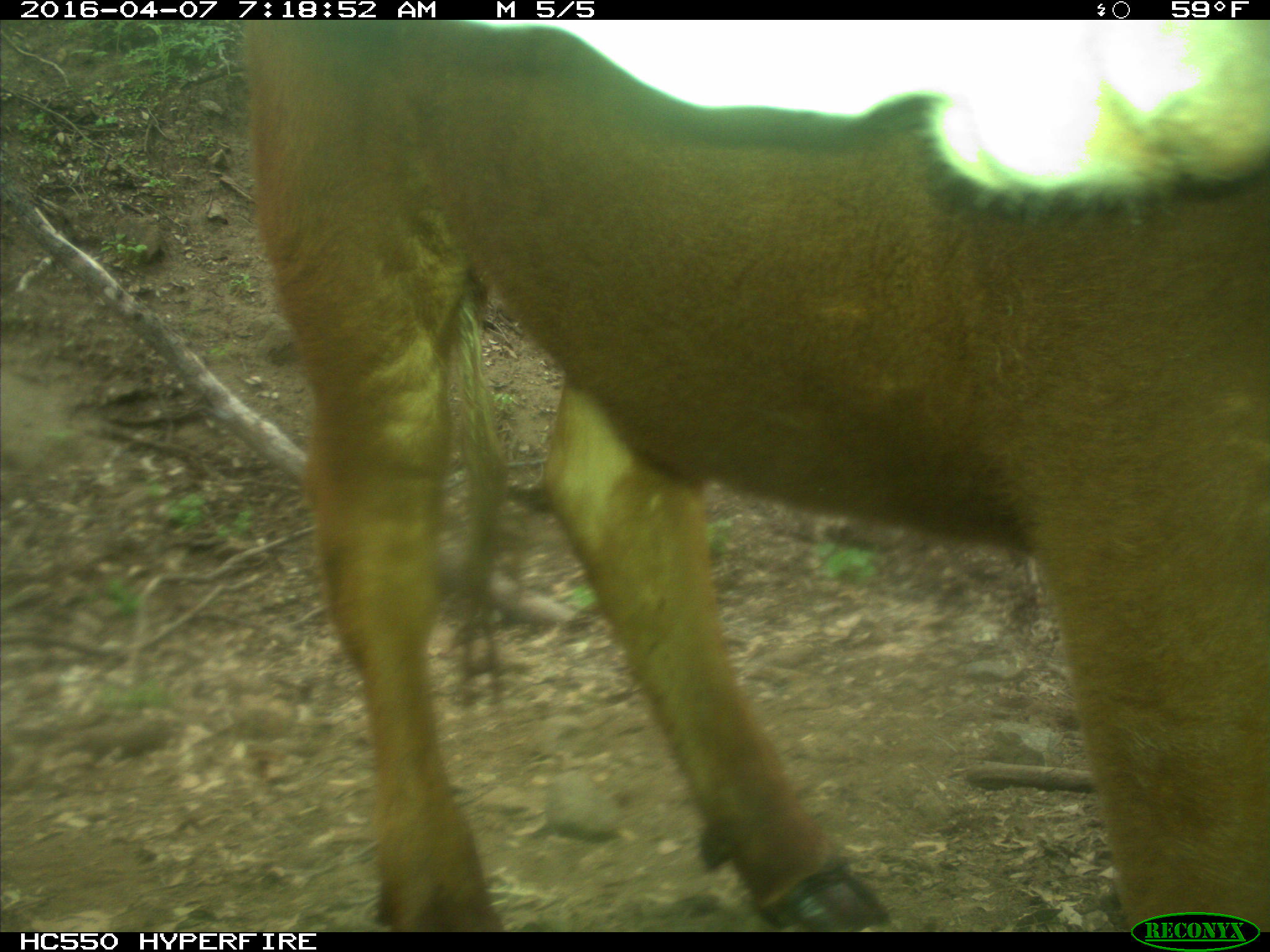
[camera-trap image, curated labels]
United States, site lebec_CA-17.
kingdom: Animalia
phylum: Chordata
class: Mammalia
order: Artiodactyla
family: Bovidae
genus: Bos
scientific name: Bos taurus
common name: domestic cow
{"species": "Bos taurus (domestic cow)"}